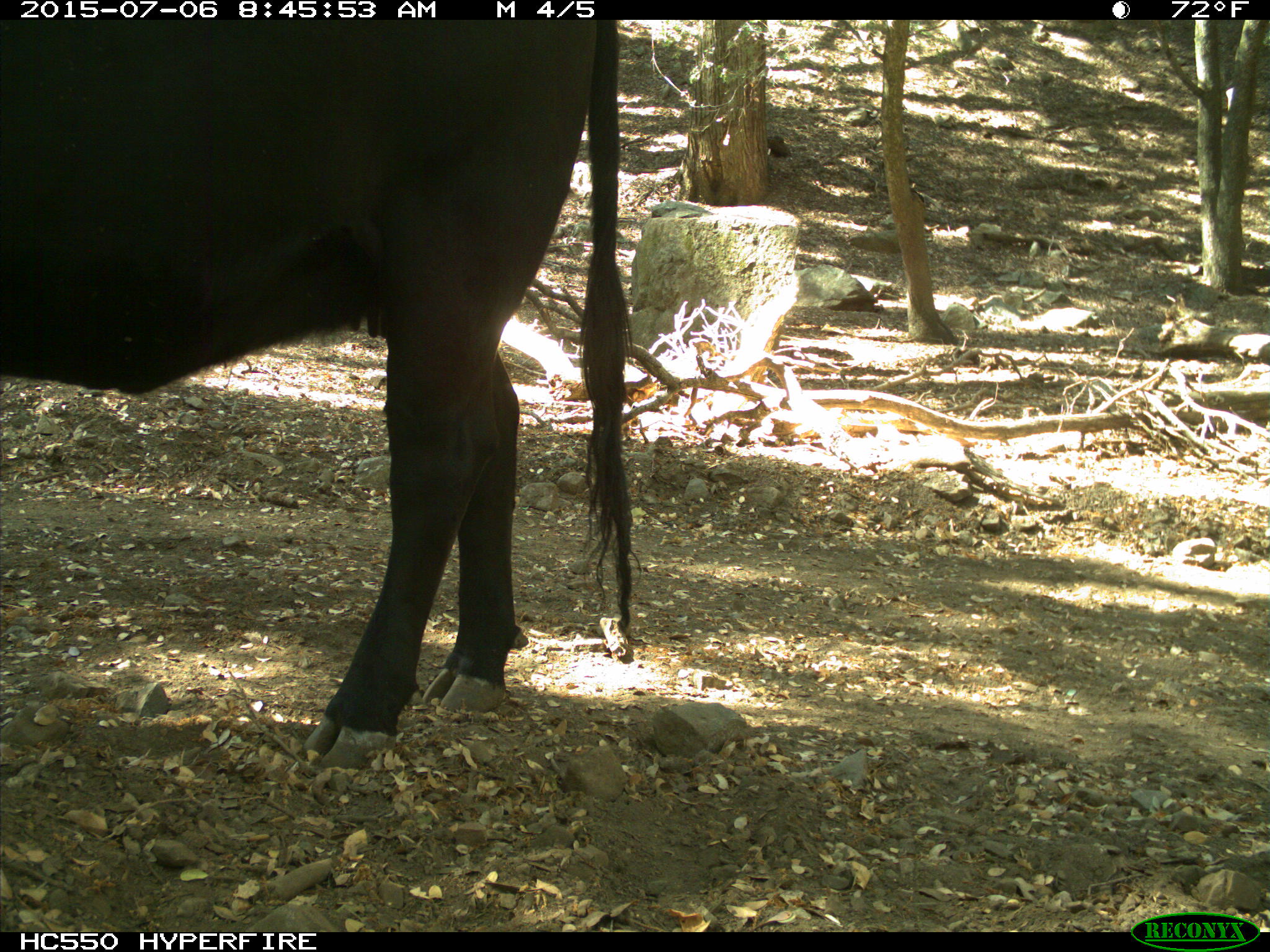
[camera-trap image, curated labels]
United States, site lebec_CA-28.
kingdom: Animalia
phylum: Chordata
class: Mammalia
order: Artiodactyla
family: Bovidae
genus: Bos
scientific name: Bos taurus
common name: domestic cow